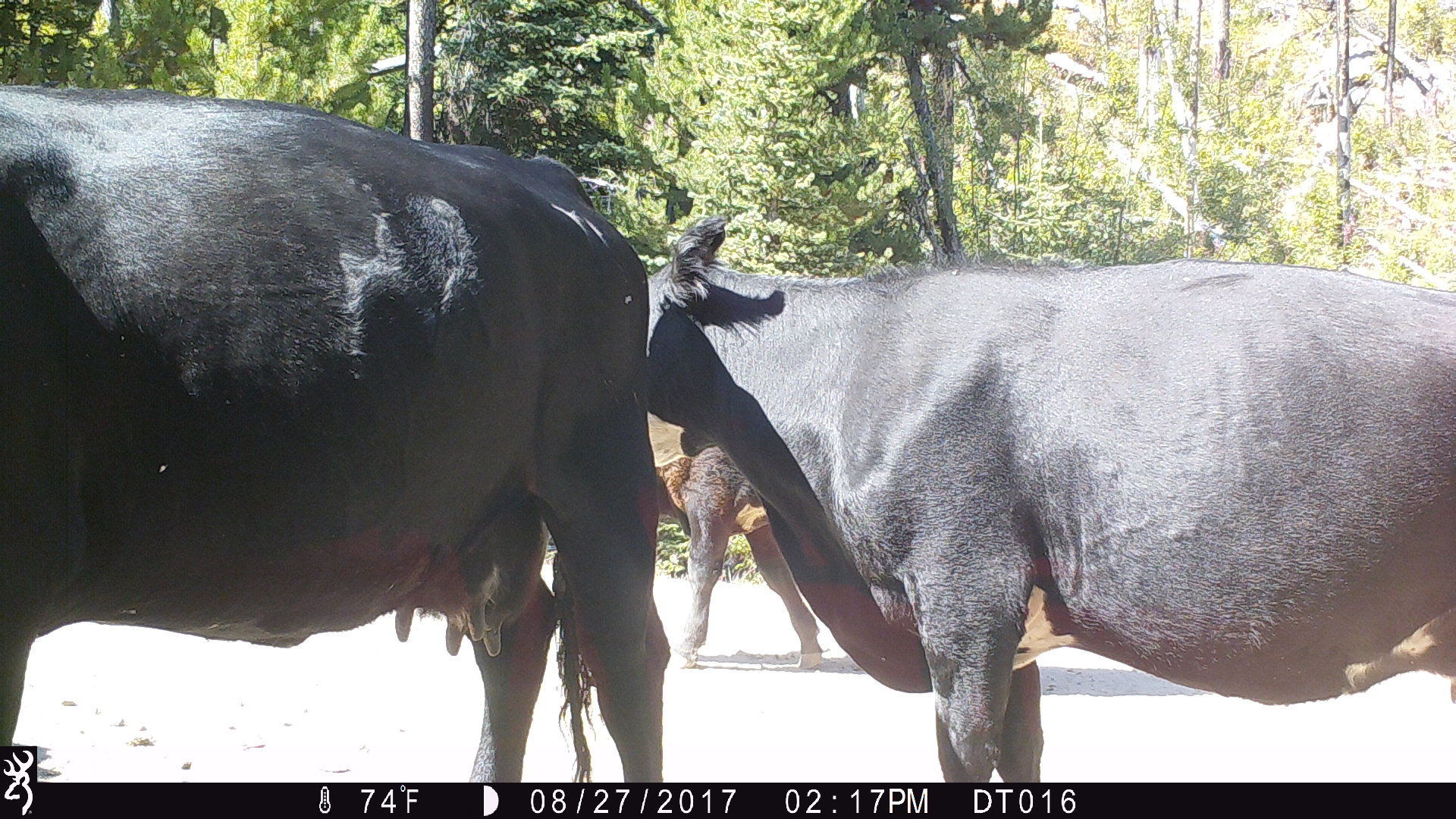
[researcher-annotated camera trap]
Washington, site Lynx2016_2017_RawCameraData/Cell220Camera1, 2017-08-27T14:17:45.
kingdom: Animalia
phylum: Chordata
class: Mammalia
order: Artiodactyla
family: Bovidae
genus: Bos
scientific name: Bos taurus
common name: domestic cattle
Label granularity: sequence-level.